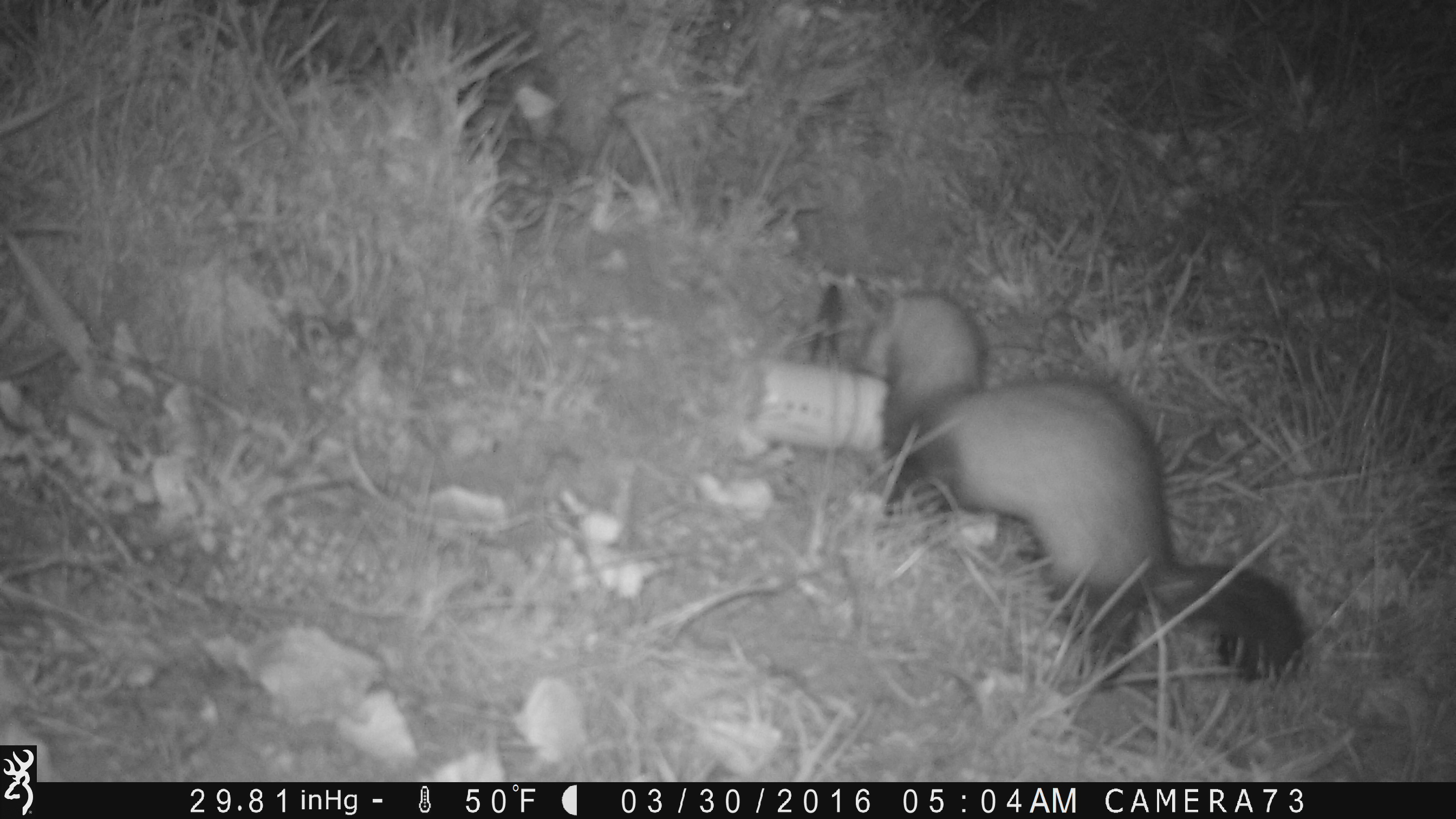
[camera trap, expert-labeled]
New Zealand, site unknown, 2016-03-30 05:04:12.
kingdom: Animalia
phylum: Chordata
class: Mammalia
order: Carnivora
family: Mustelidae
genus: Mustela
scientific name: Mustela furo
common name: ferret